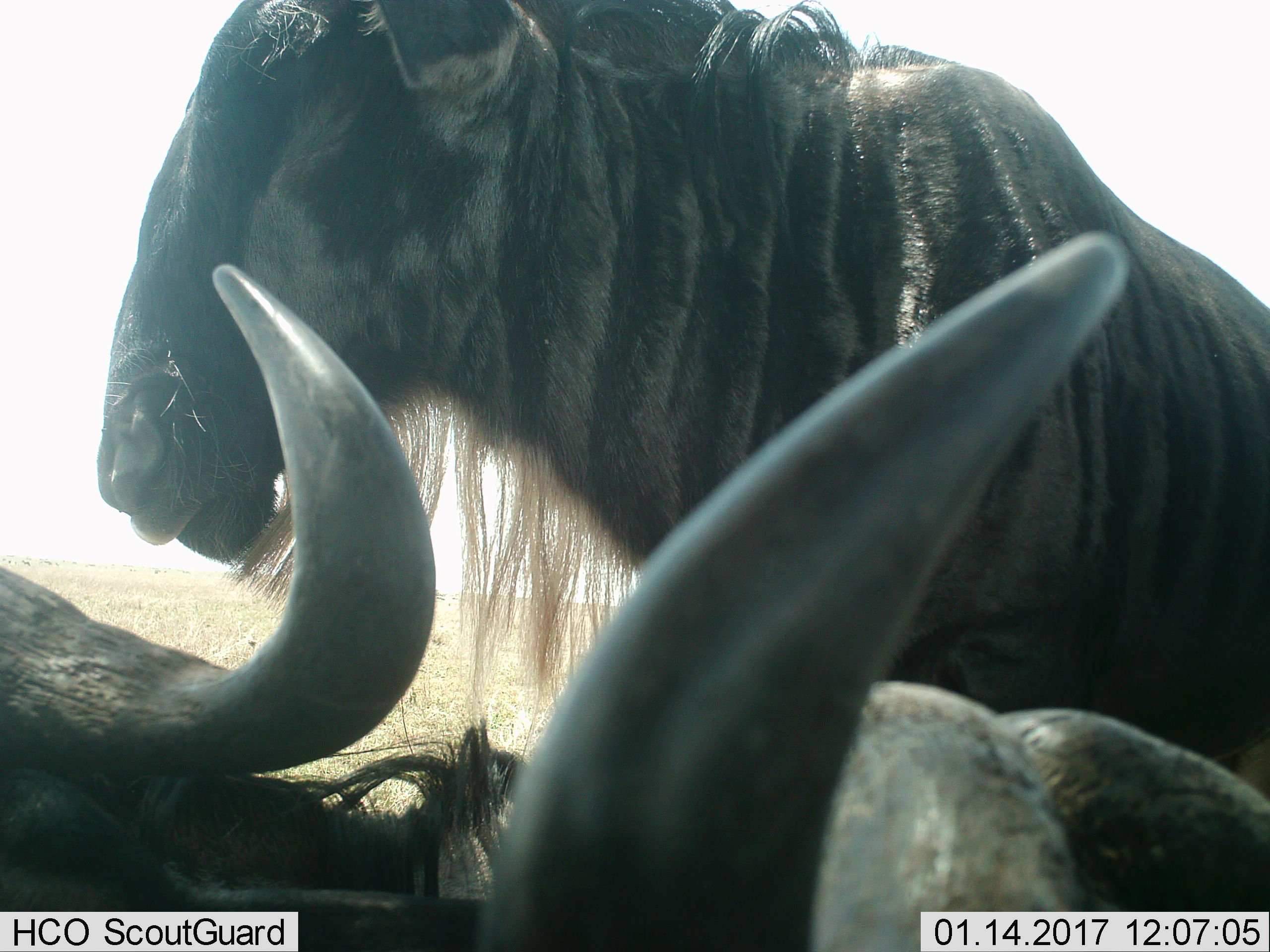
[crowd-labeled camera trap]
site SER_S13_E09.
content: unidentified animal